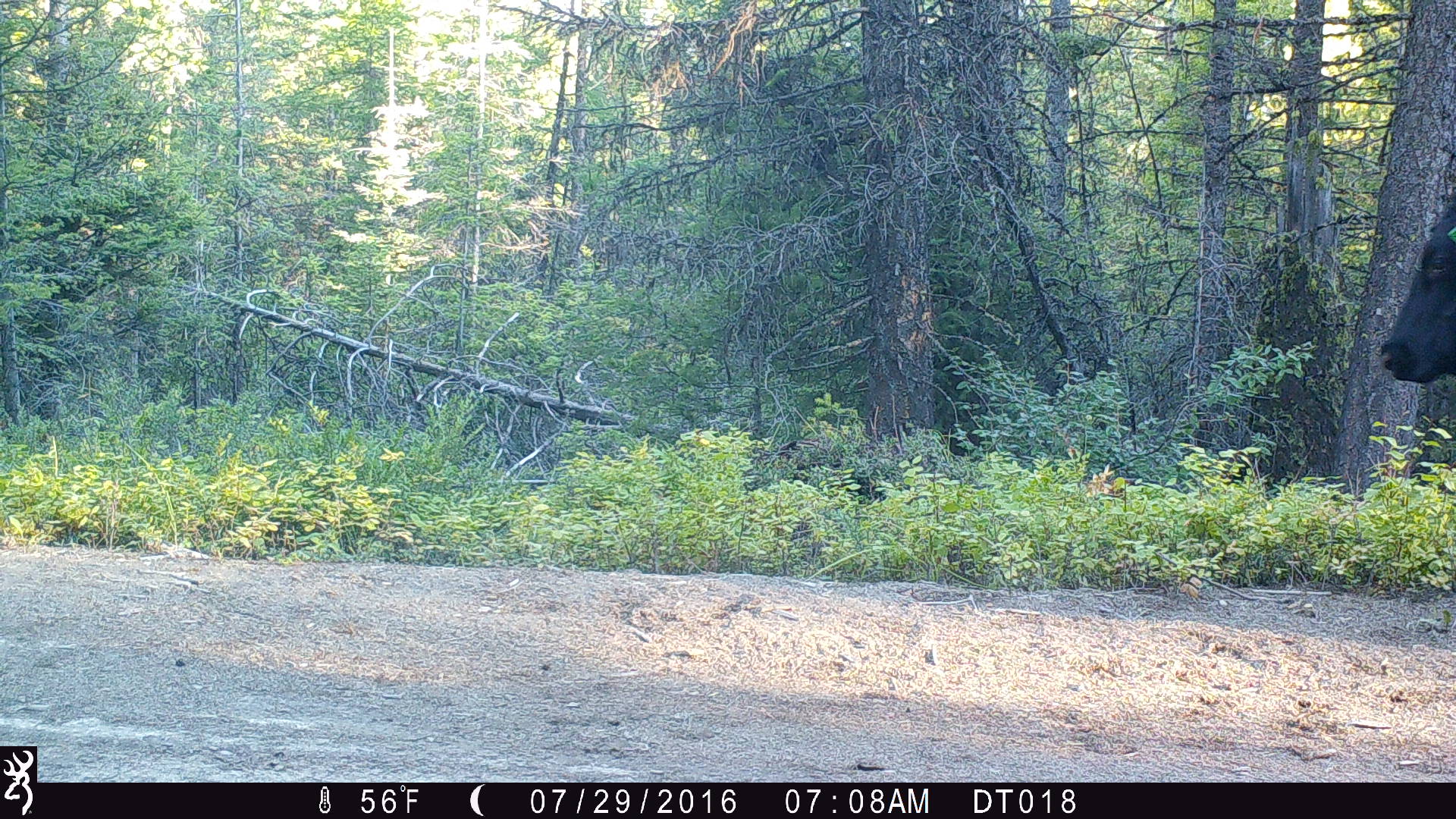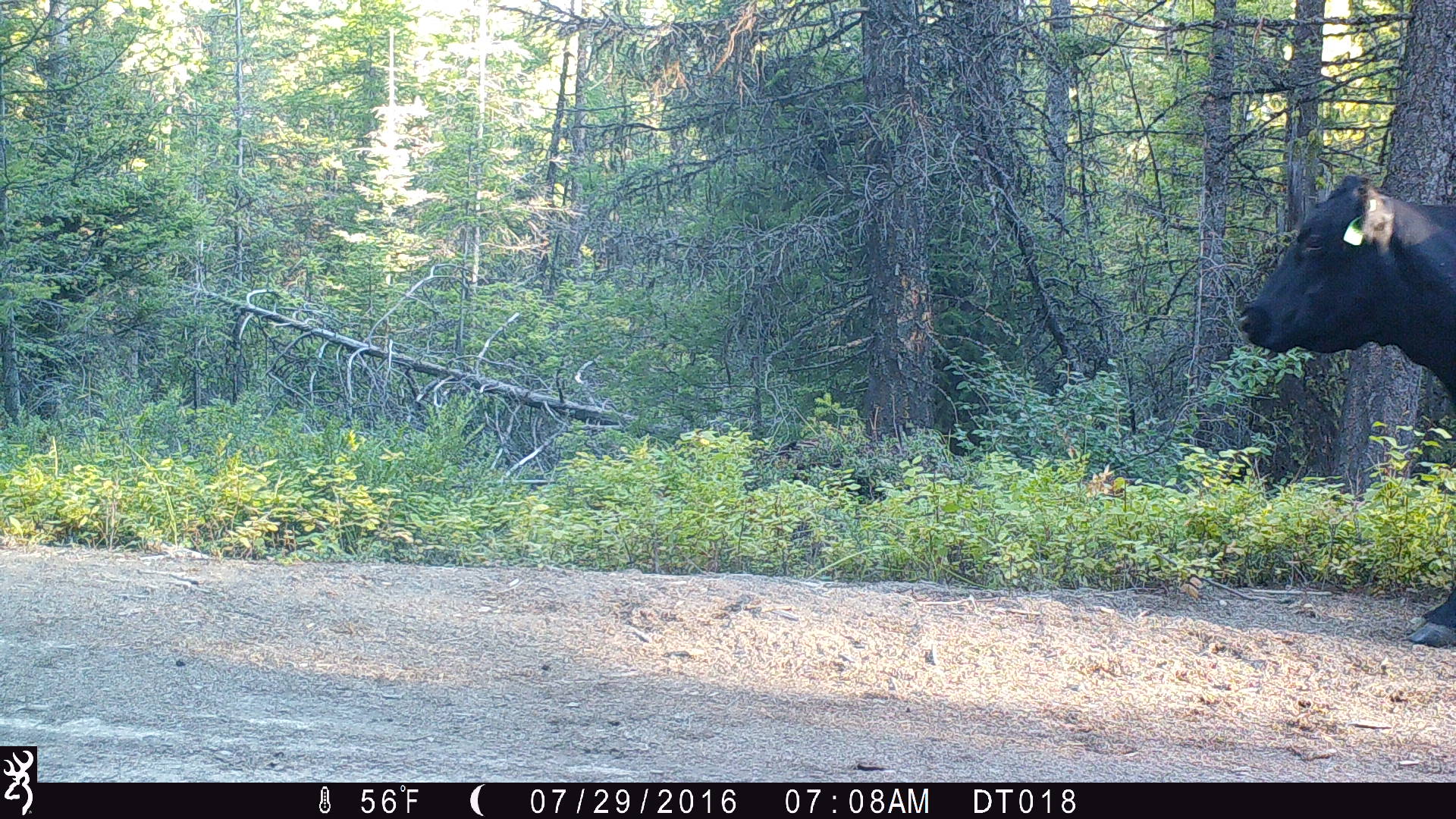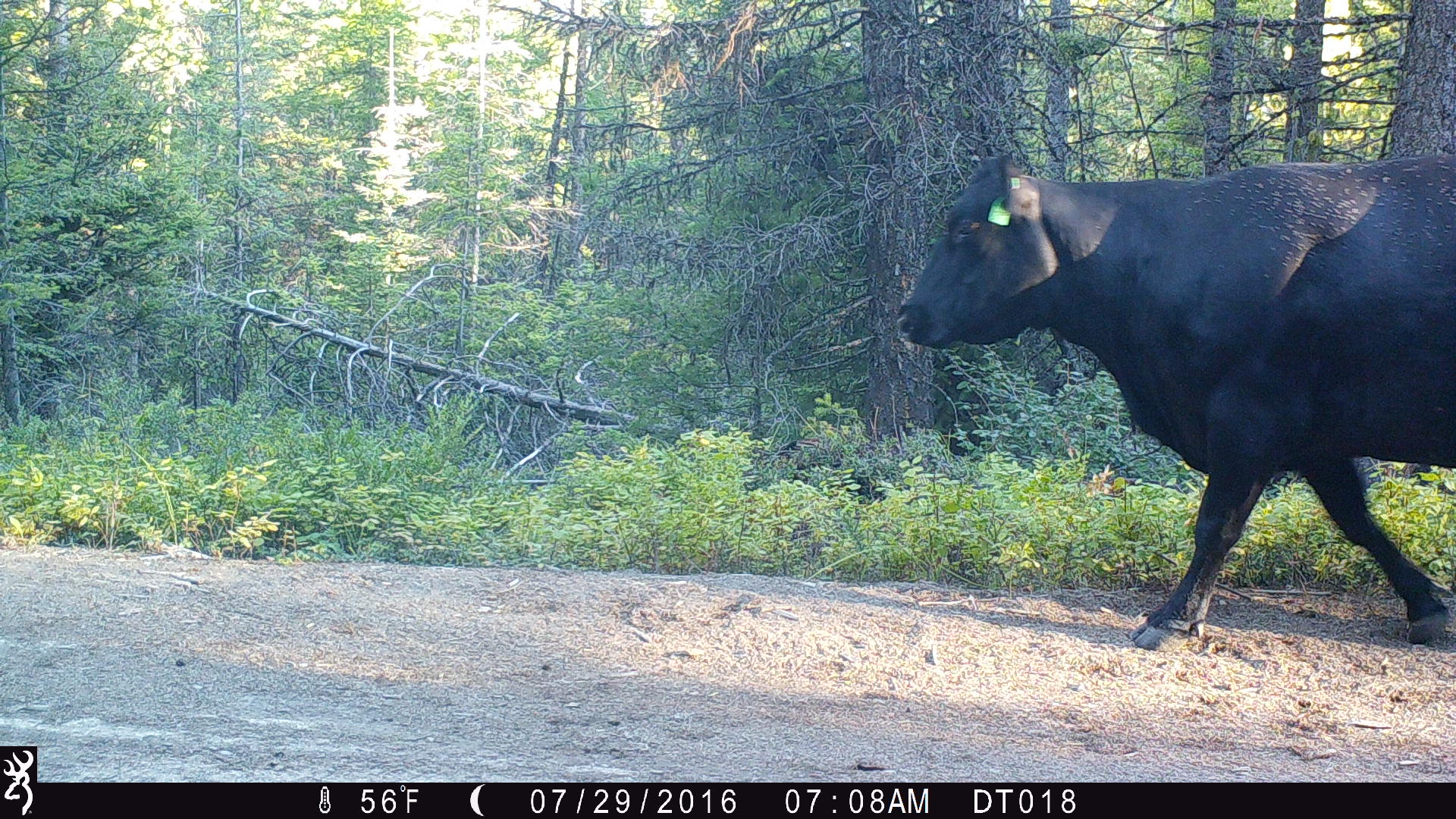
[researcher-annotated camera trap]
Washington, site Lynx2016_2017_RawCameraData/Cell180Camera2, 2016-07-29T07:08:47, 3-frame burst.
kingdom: Animalia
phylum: Chordata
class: Mammalia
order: Artiodactyla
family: Bovidae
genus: Bos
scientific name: Bos taurus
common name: domestic cattle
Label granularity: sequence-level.